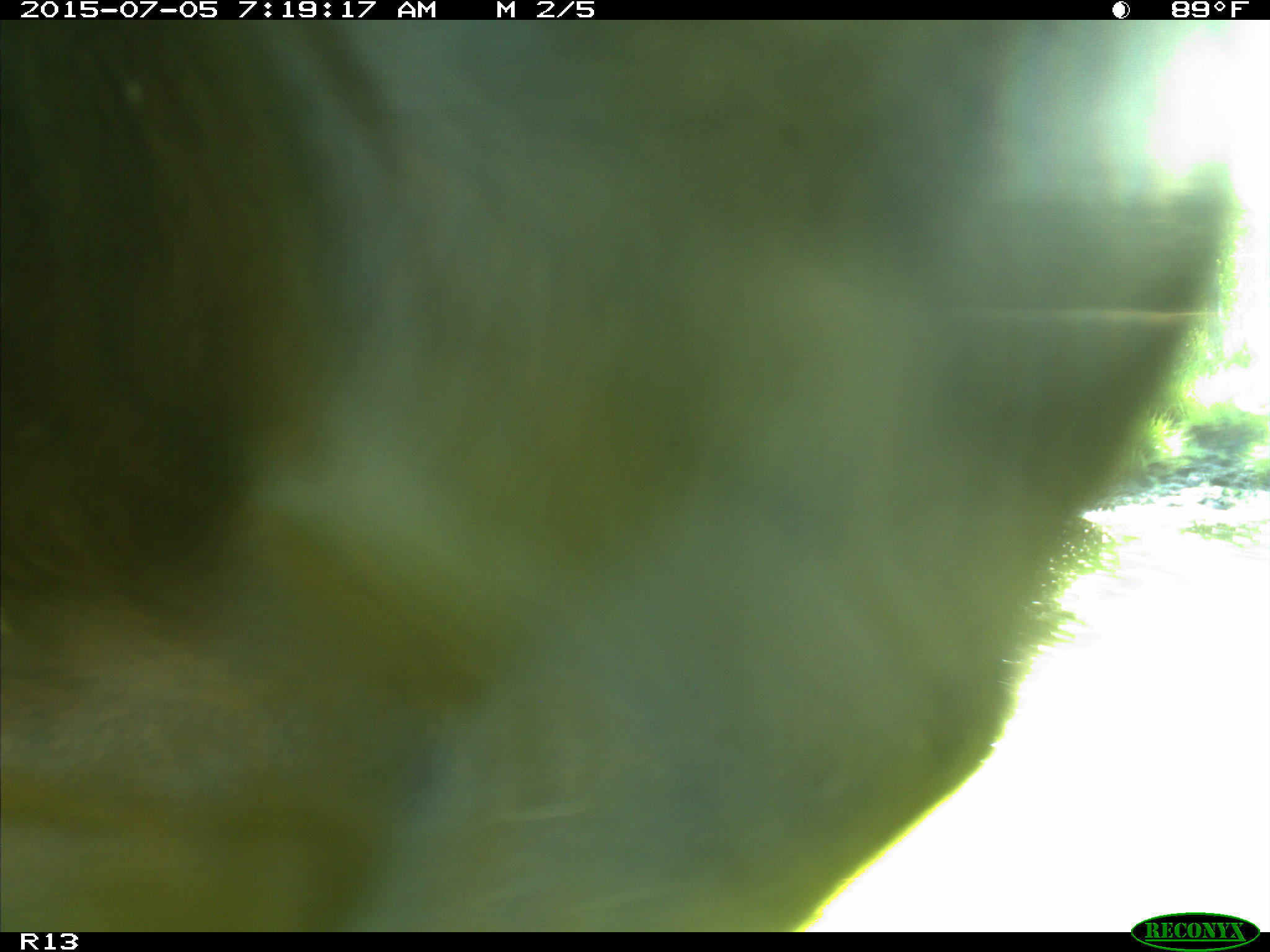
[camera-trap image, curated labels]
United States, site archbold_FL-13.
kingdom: Animalia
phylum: Chordata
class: Mammalia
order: Artiodactyla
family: Bovidae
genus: Bos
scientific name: Bos taurus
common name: domestic cow